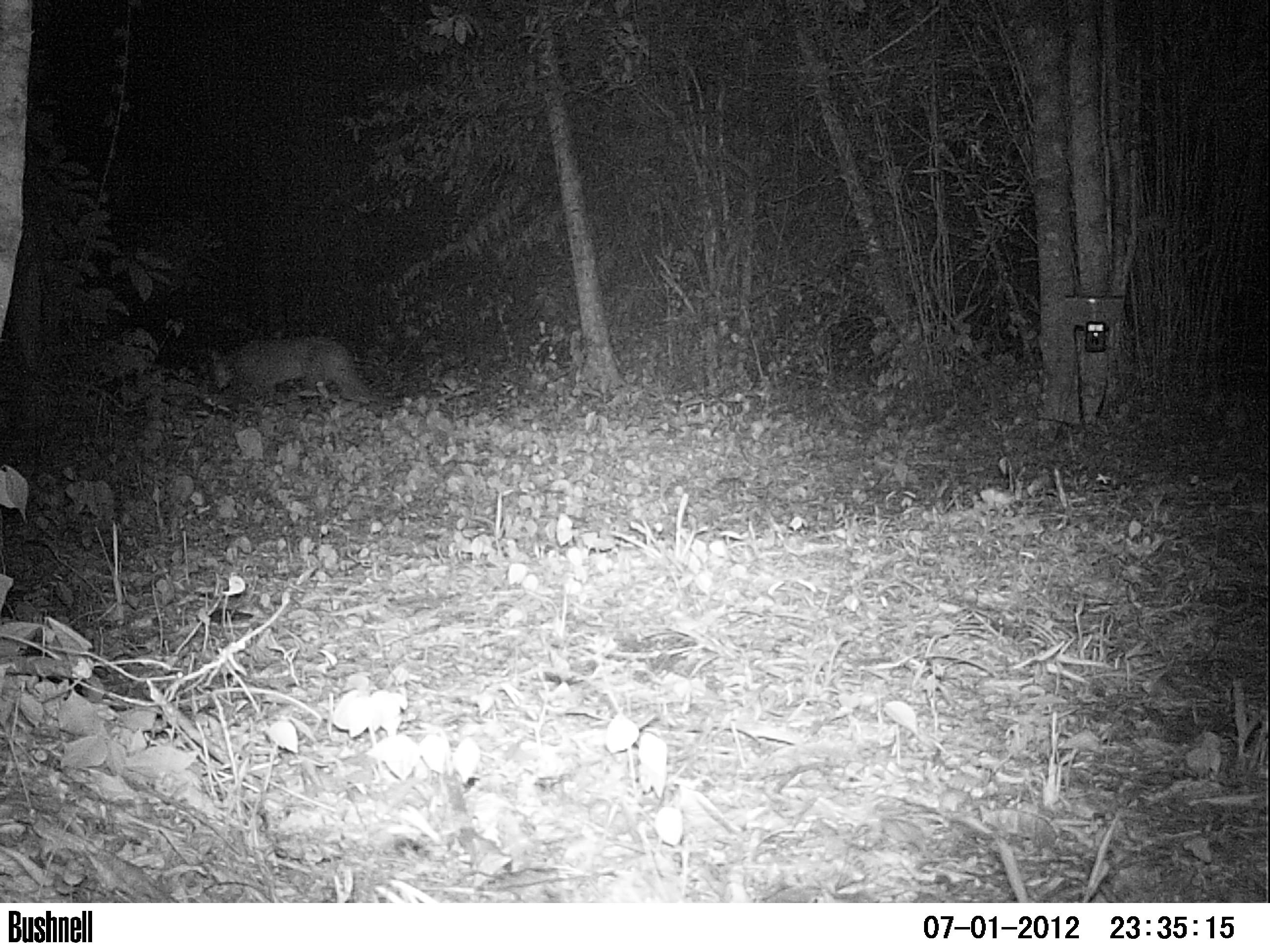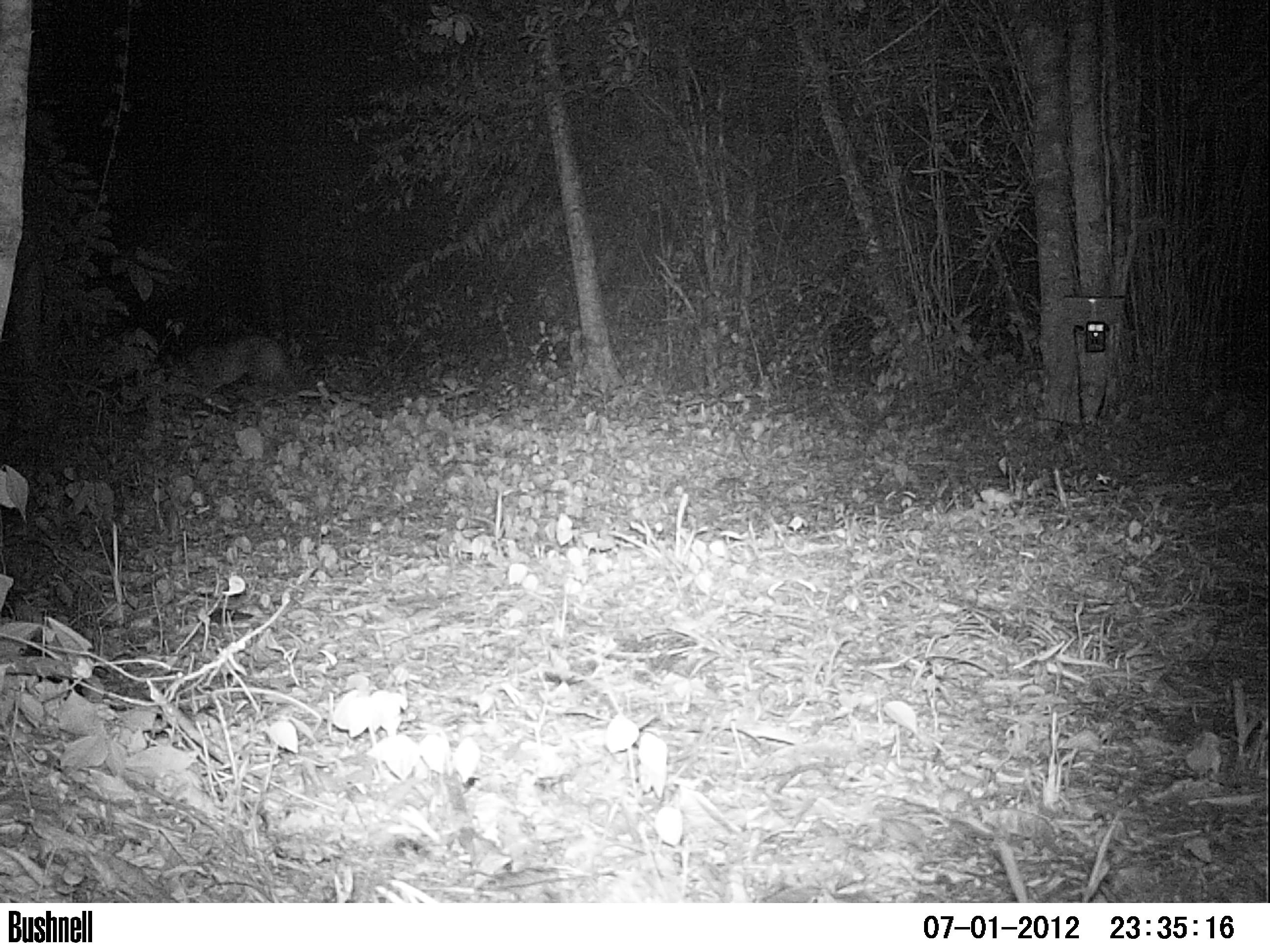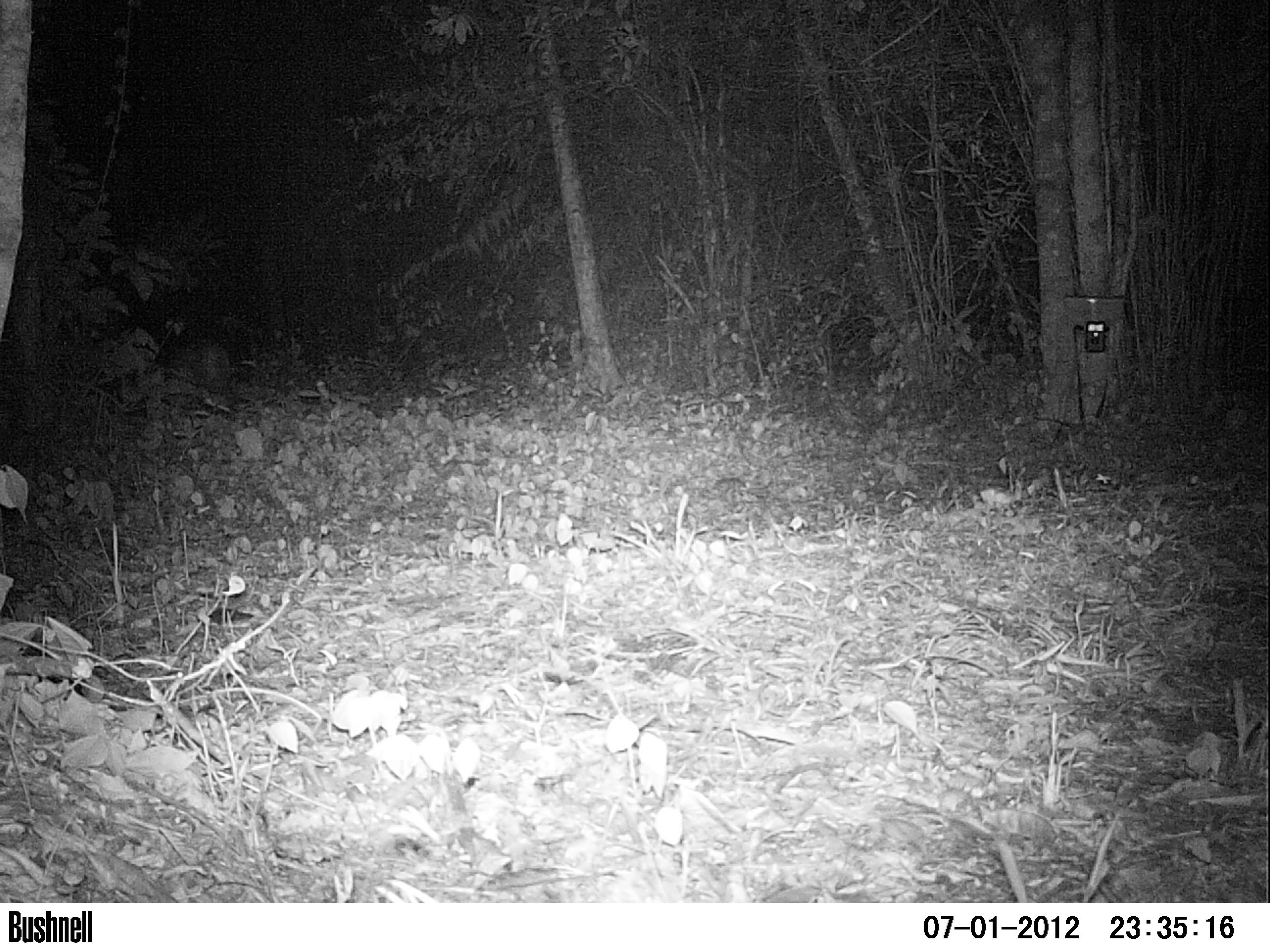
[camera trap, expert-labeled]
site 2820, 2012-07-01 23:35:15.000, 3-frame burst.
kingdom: Animalia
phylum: Chordata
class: Mammalia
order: Carnivora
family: Felidae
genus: Puma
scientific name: Puma concolor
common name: mountain lion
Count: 1.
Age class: adult.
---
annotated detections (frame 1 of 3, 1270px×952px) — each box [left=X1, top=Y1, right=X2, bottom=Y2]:
puma concolor: [left=209, top=334, right=380, bottom=414]